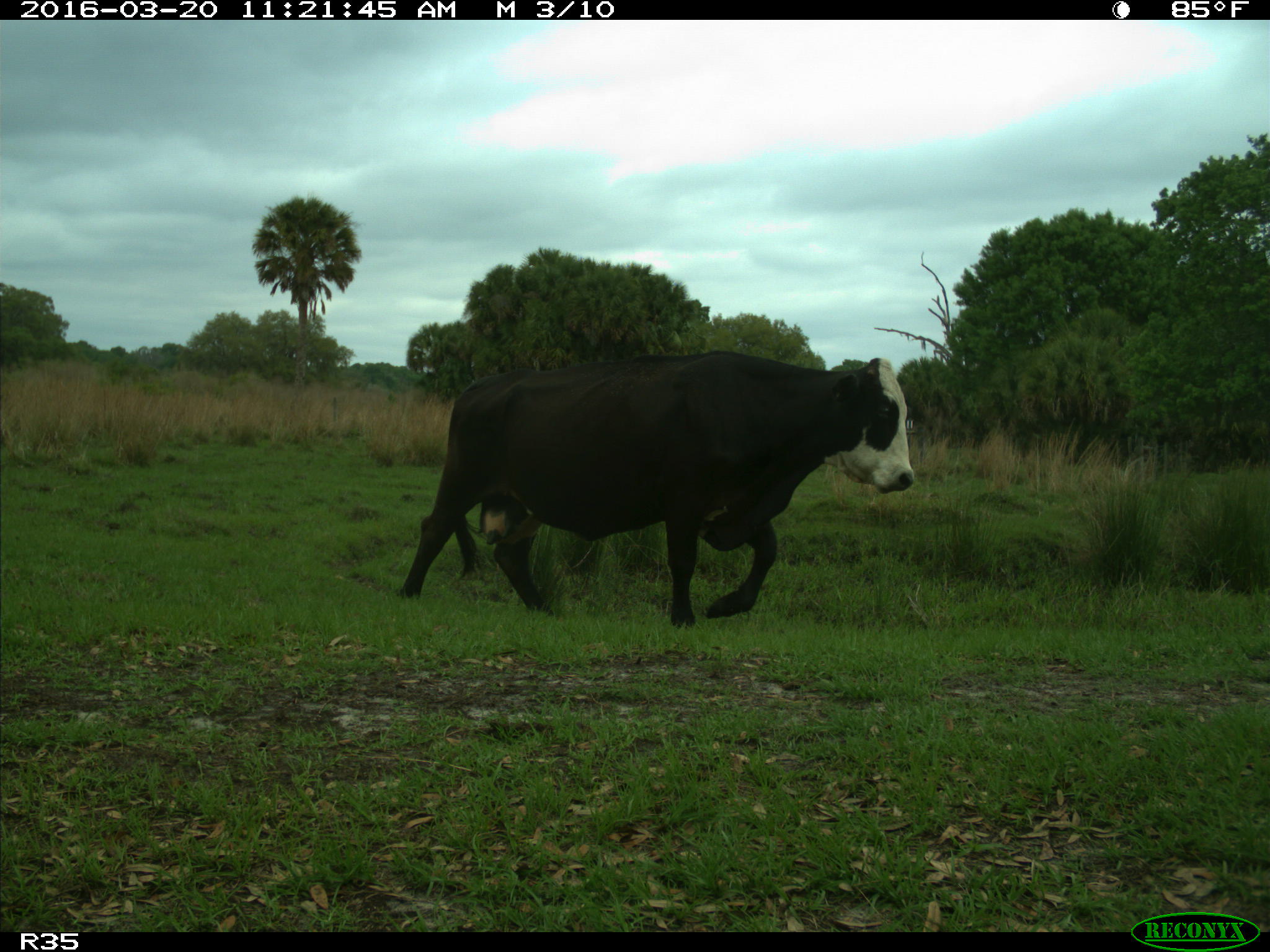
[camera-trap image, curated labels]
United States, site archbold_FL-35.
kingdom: Animalia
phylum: Chordata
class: Mammalia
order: Artiodactyla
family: Bovidae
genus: Bos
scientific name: Bos taurus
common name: domestic cow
Bos taurus (domestic cow).